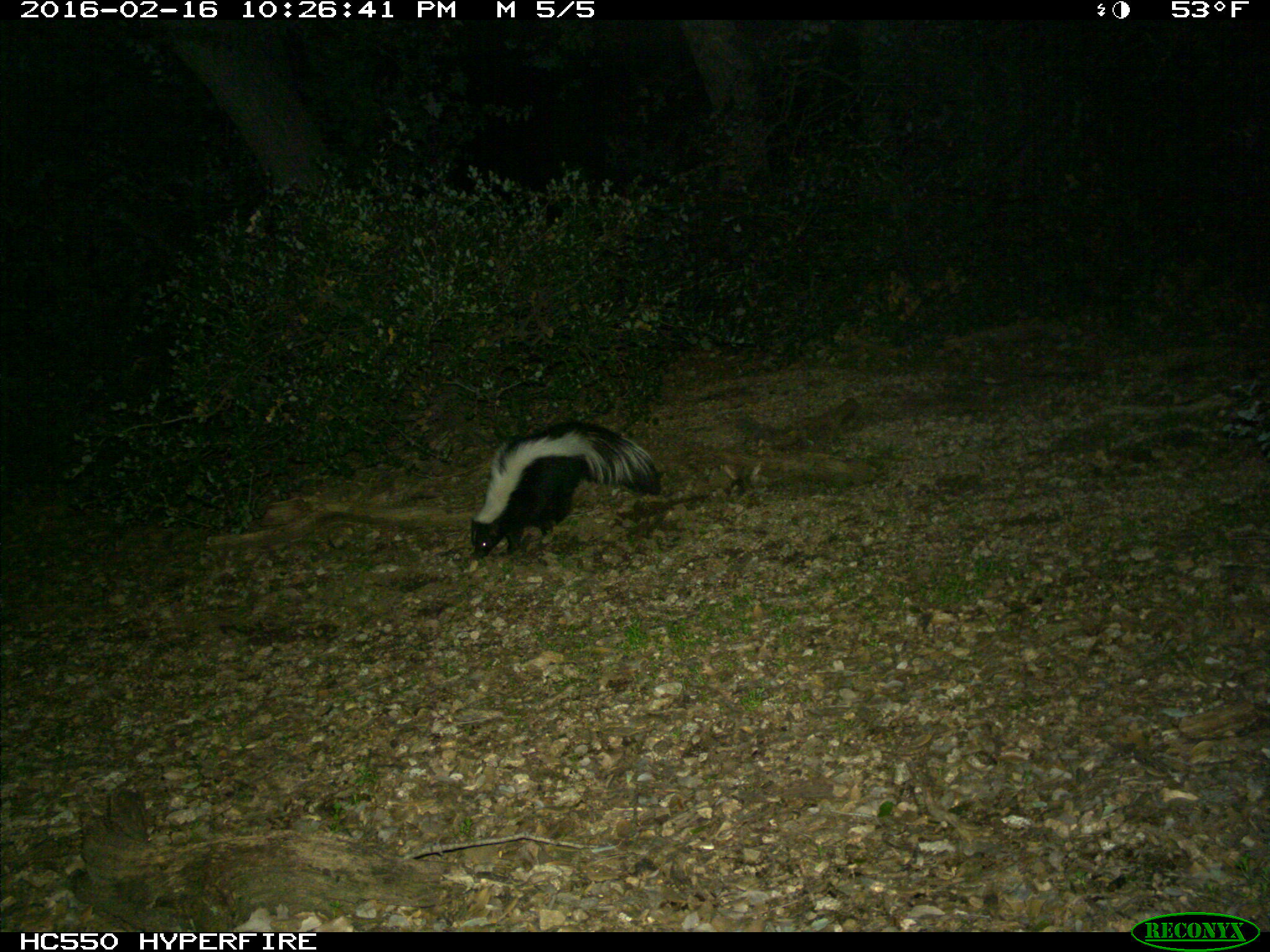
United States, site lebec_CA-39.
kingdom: Animalia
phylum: Chordata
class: Mammalia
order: Carnivora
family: Mephitidae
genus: Mephitis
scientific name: Mephitis mephitis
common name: striped skunk